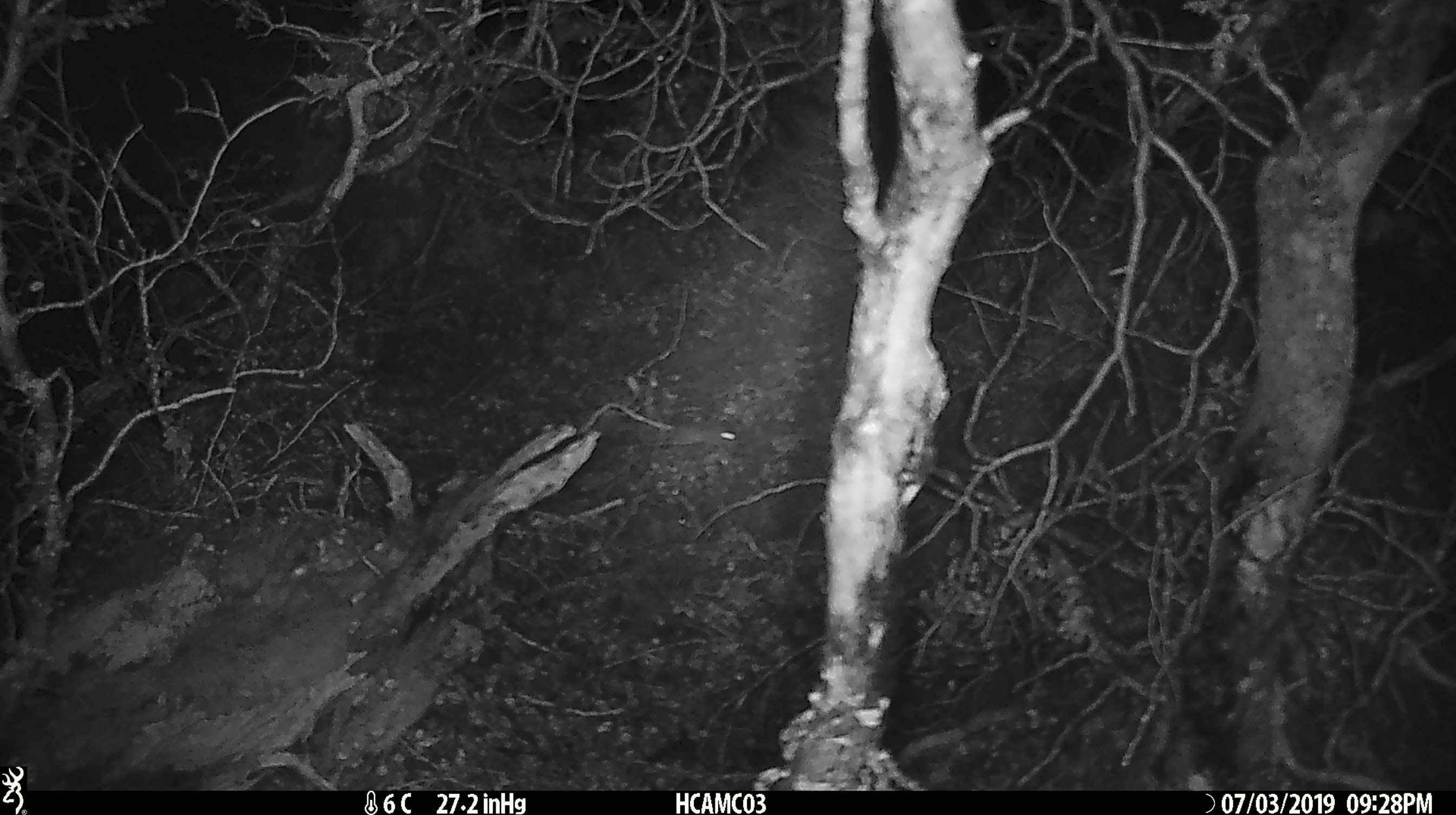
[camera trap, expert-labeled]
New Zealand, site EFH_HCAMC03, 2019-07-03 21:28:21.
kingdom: Animalia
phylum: Chordata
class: Mammalia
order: Rodentia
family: Muridae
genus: Mus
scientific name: Mus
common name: mouse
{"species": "mouse (Mus)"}